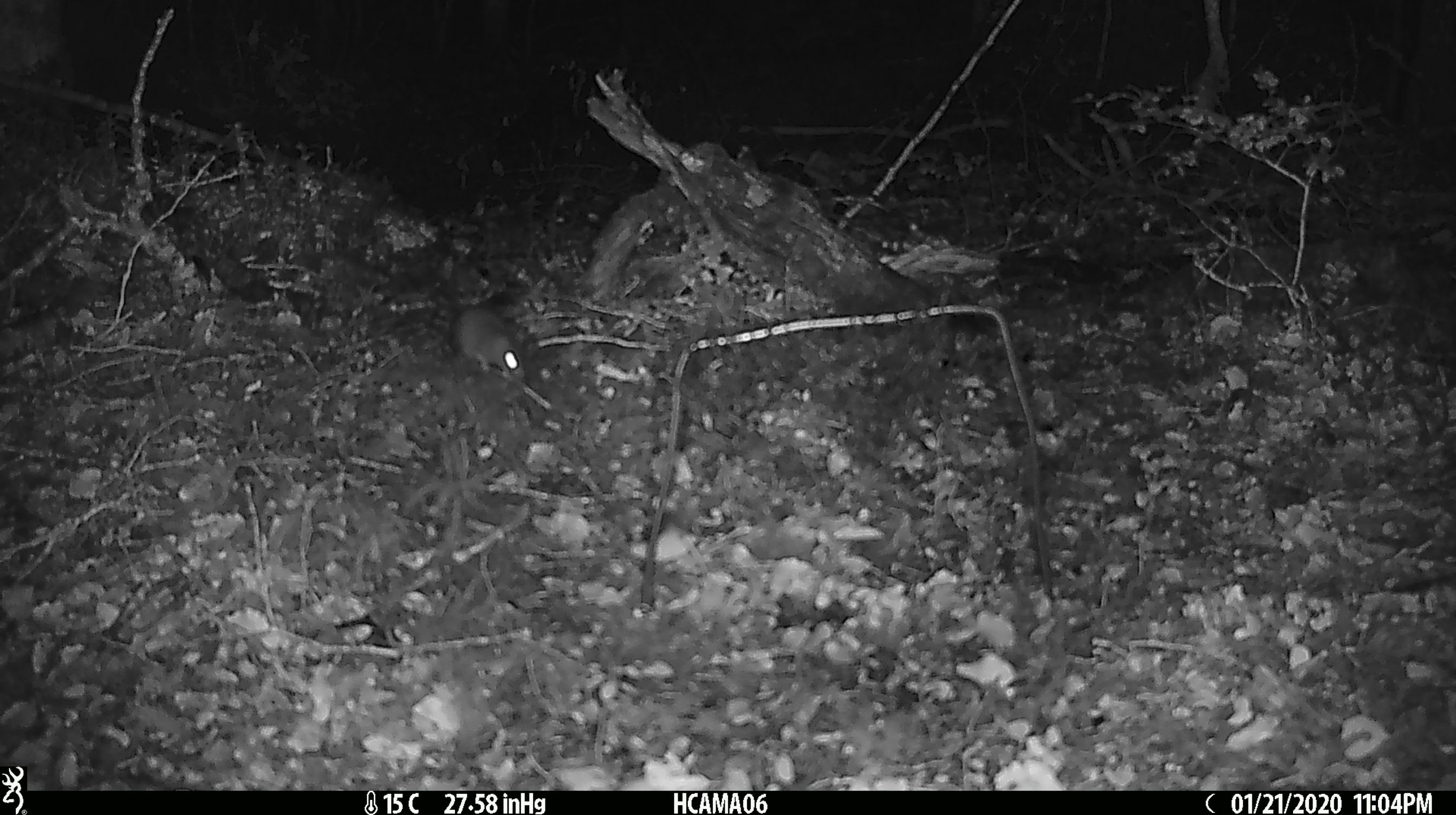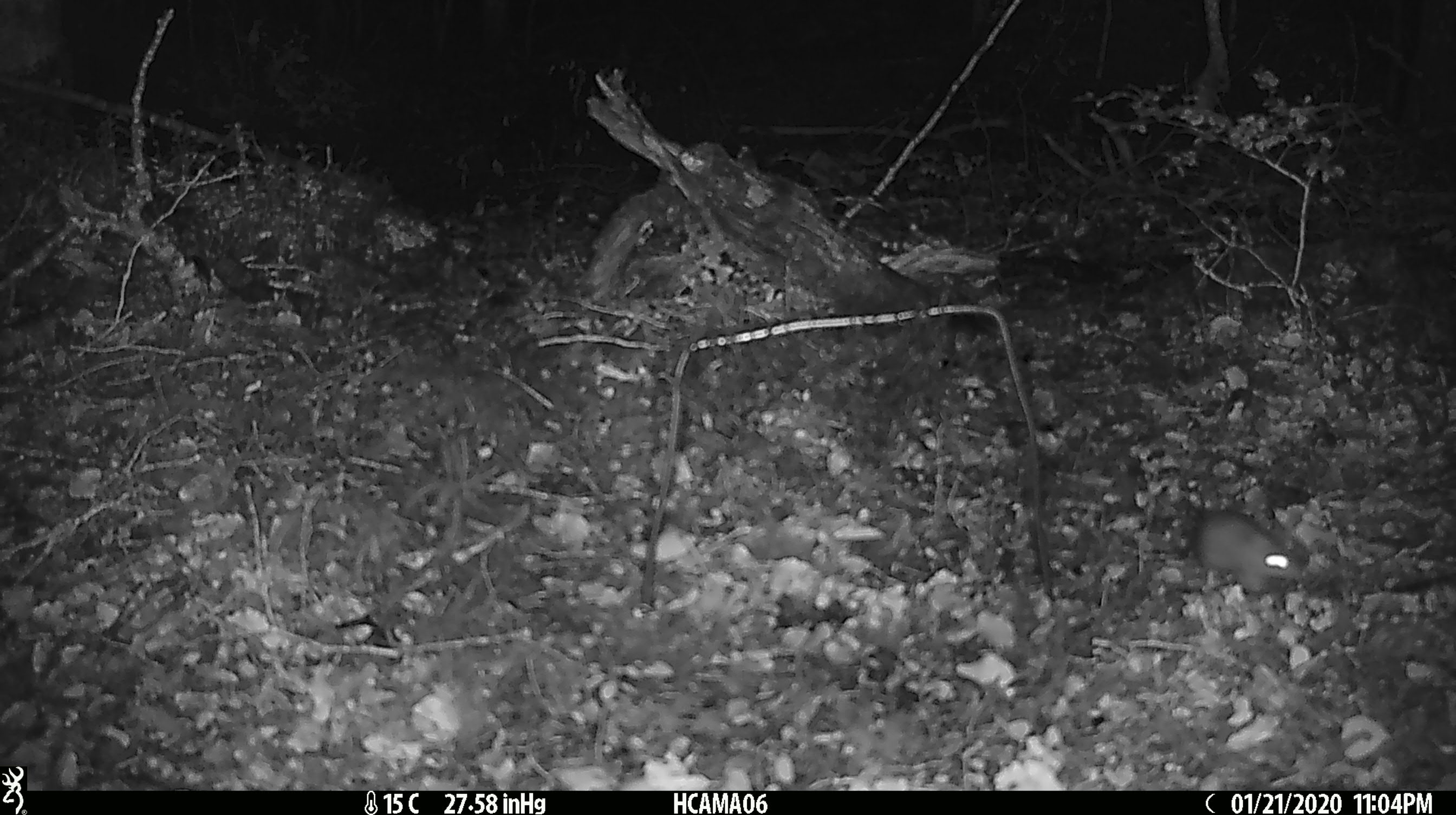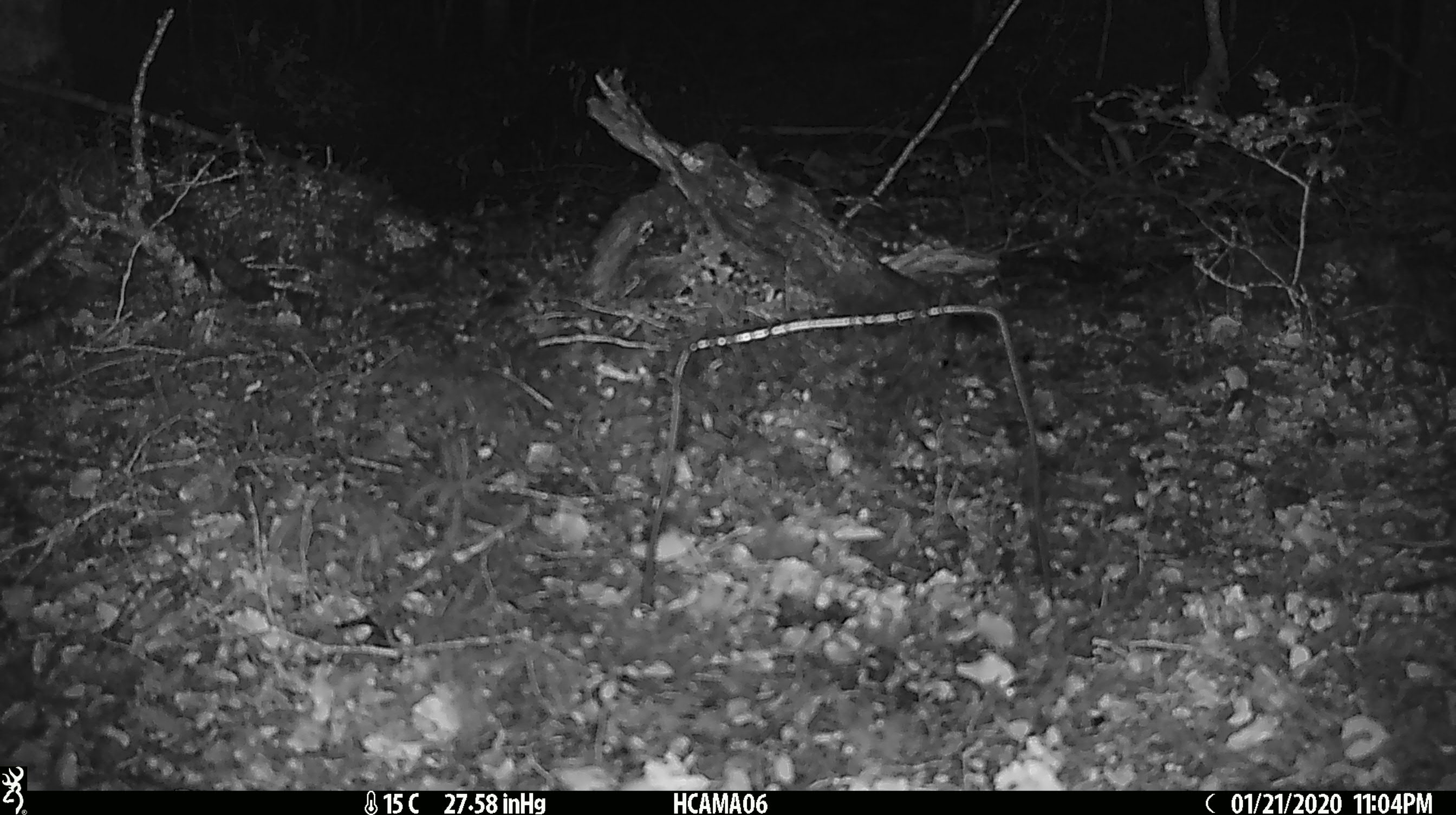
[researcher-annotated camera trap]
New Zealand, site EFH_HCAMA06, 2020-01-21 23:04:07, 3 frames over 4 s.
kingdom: Animalia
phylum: Chordata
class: Mammalia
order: Rodentia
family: Muridae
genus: Mus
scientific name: Mus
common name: mouse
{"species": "mouse (Mus)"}